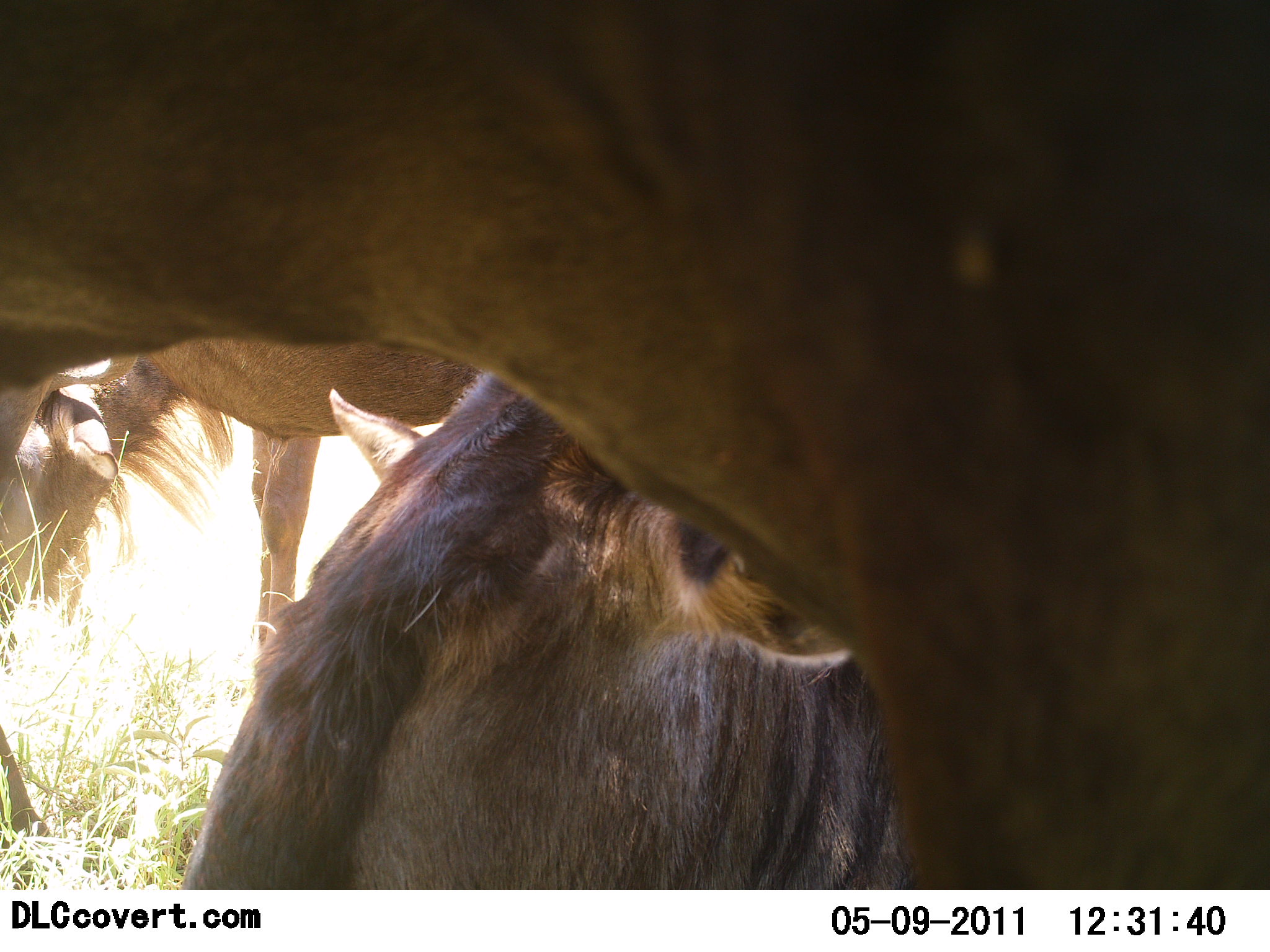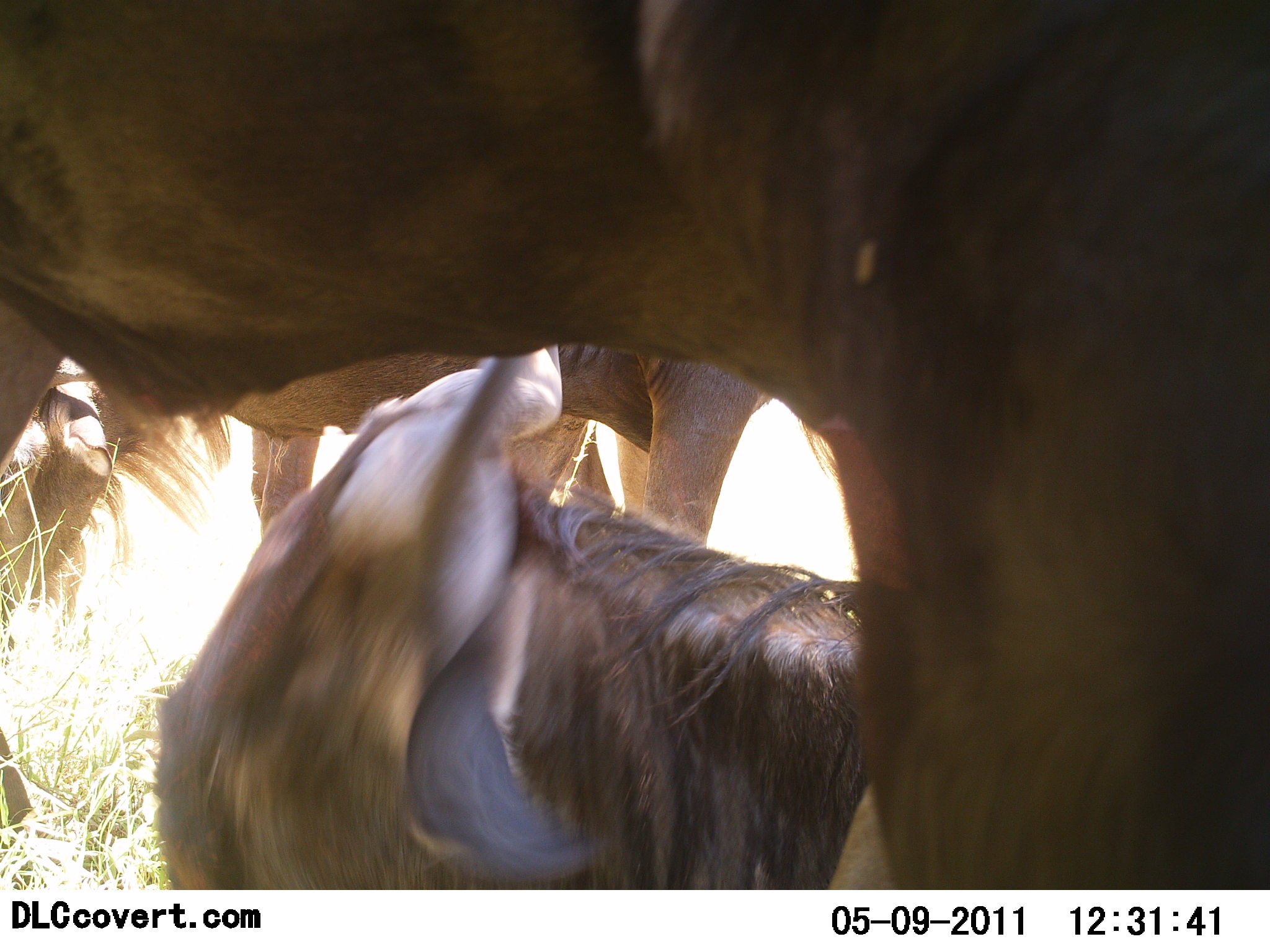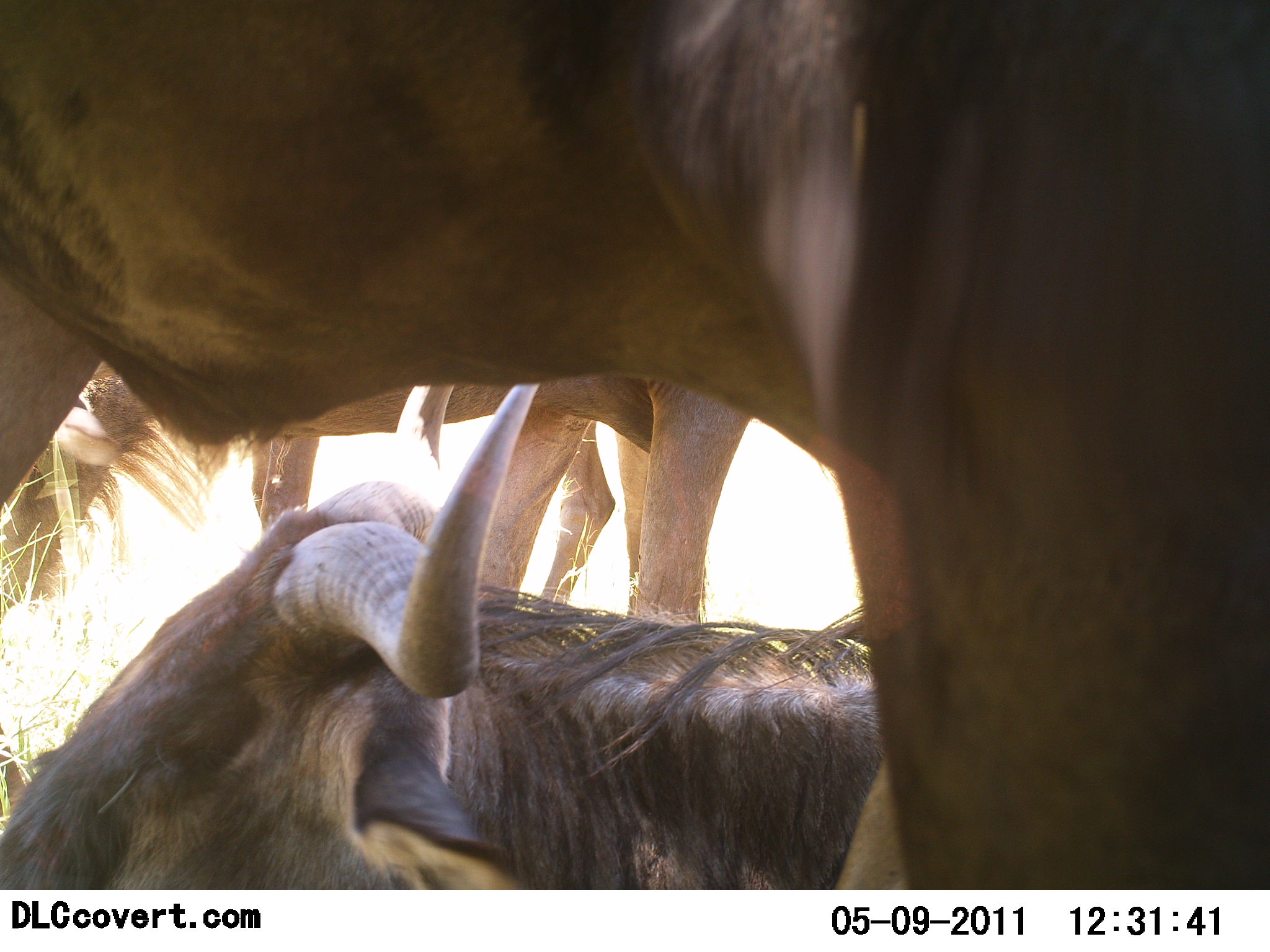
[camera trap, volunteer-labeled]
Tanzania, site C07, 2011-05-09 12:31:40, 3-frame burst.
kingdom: Animalia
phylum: Chordata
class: Mammalia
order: Artiodactyla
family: Bovidae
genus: Connochaetes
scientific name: Connochaetes taurinus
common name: blue wildebeest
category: wildebeest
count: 3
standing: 64%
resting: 64%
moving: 7%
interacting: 14%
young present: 0%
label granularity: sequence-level